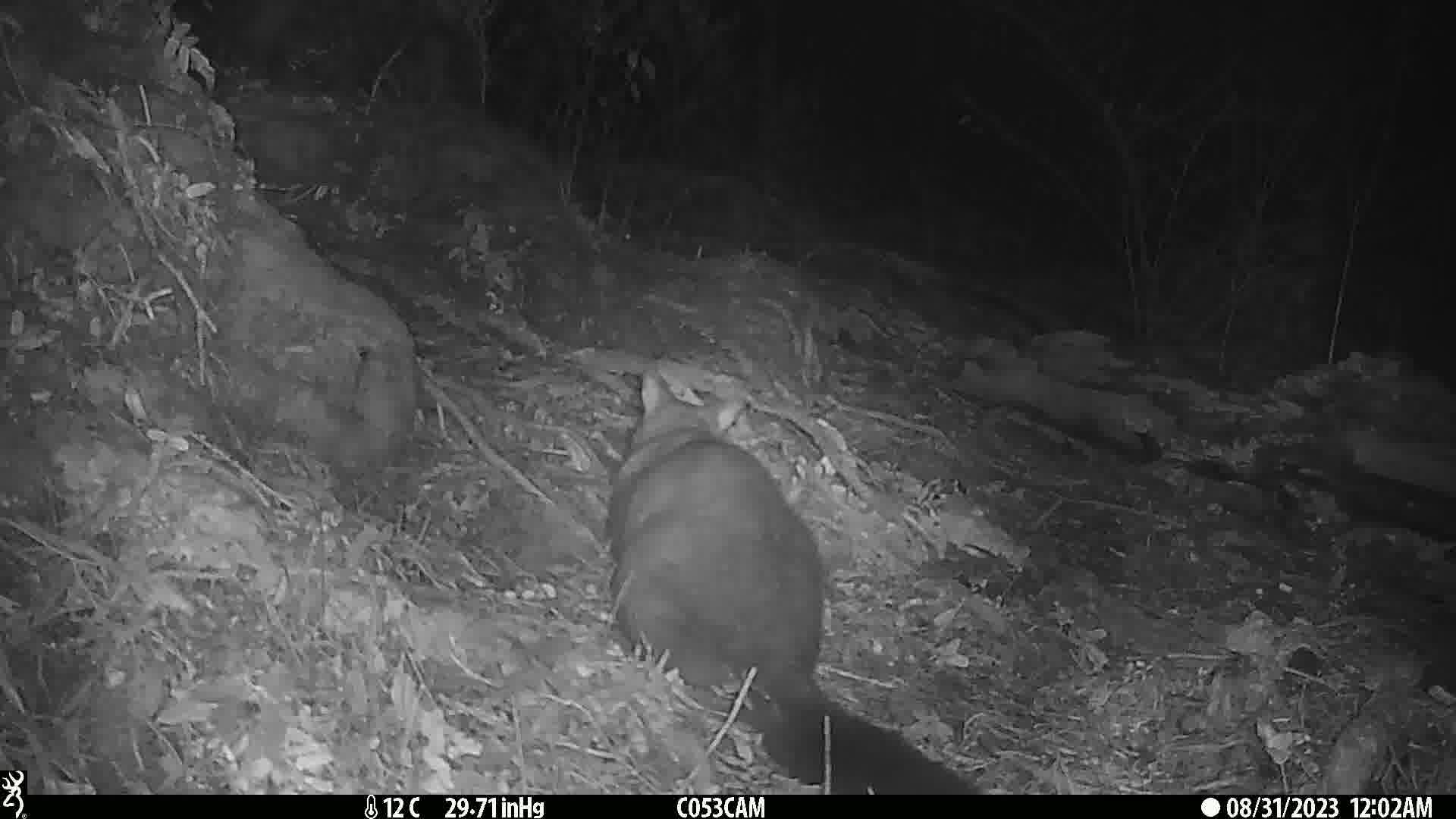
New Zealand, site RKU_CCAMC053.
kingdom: Animalia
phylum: Chordata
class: Mammalia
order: Diprotodontia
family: Phalangeridae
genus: Trichosurus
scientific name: Trichosurus vulpecula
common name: common brushtail possum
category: possum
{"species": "possum (common brushtail possum) (Trichosurus vulpecula)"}